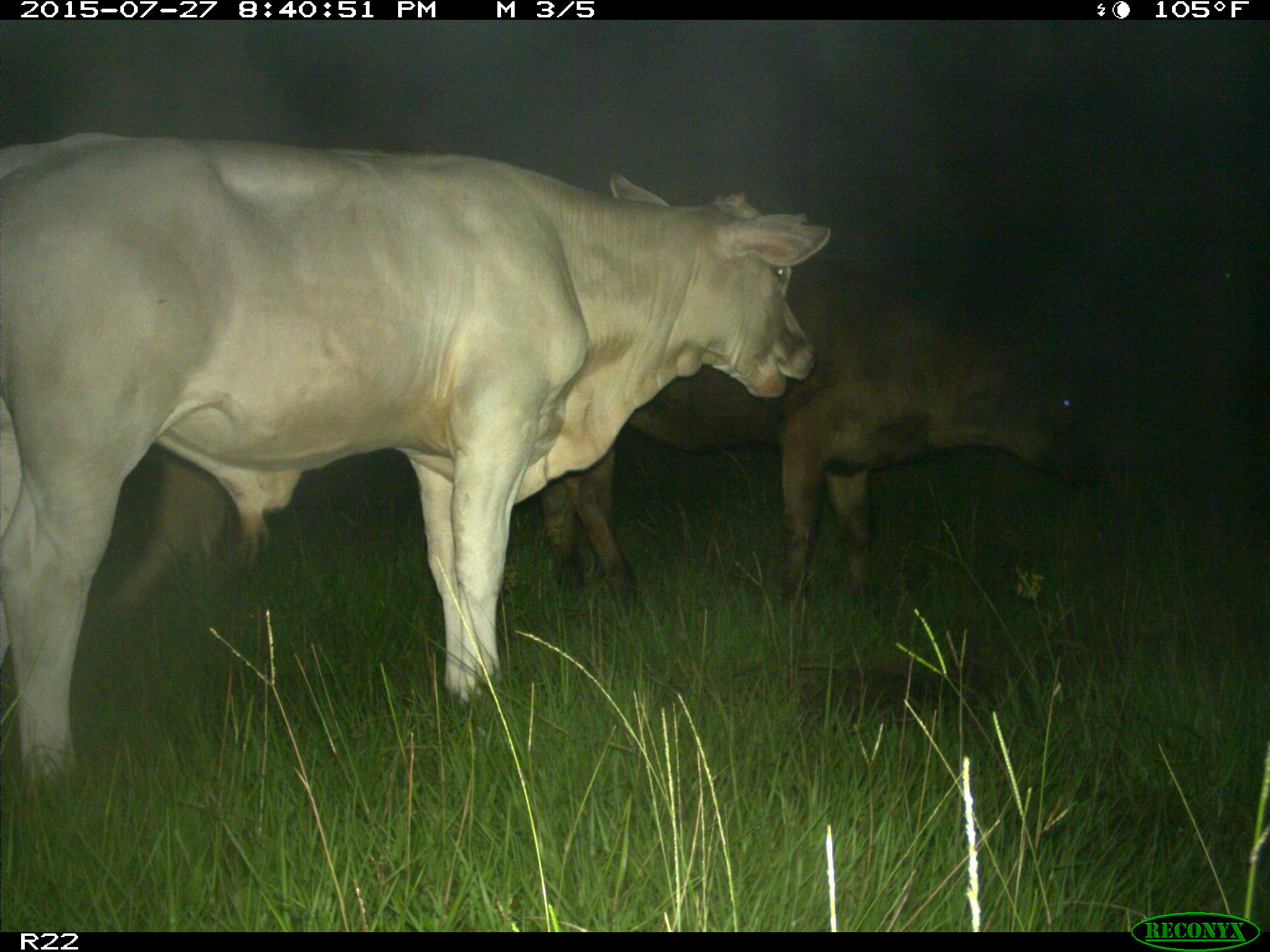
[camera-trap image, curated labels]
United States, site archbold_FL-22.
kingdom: Animalia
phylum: Chordata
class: Mammalia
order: Artiodactyla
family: Bovidae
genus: Bos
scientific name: Bos taurus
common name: domestic cow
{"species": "Bos taurus (domestic cow)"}